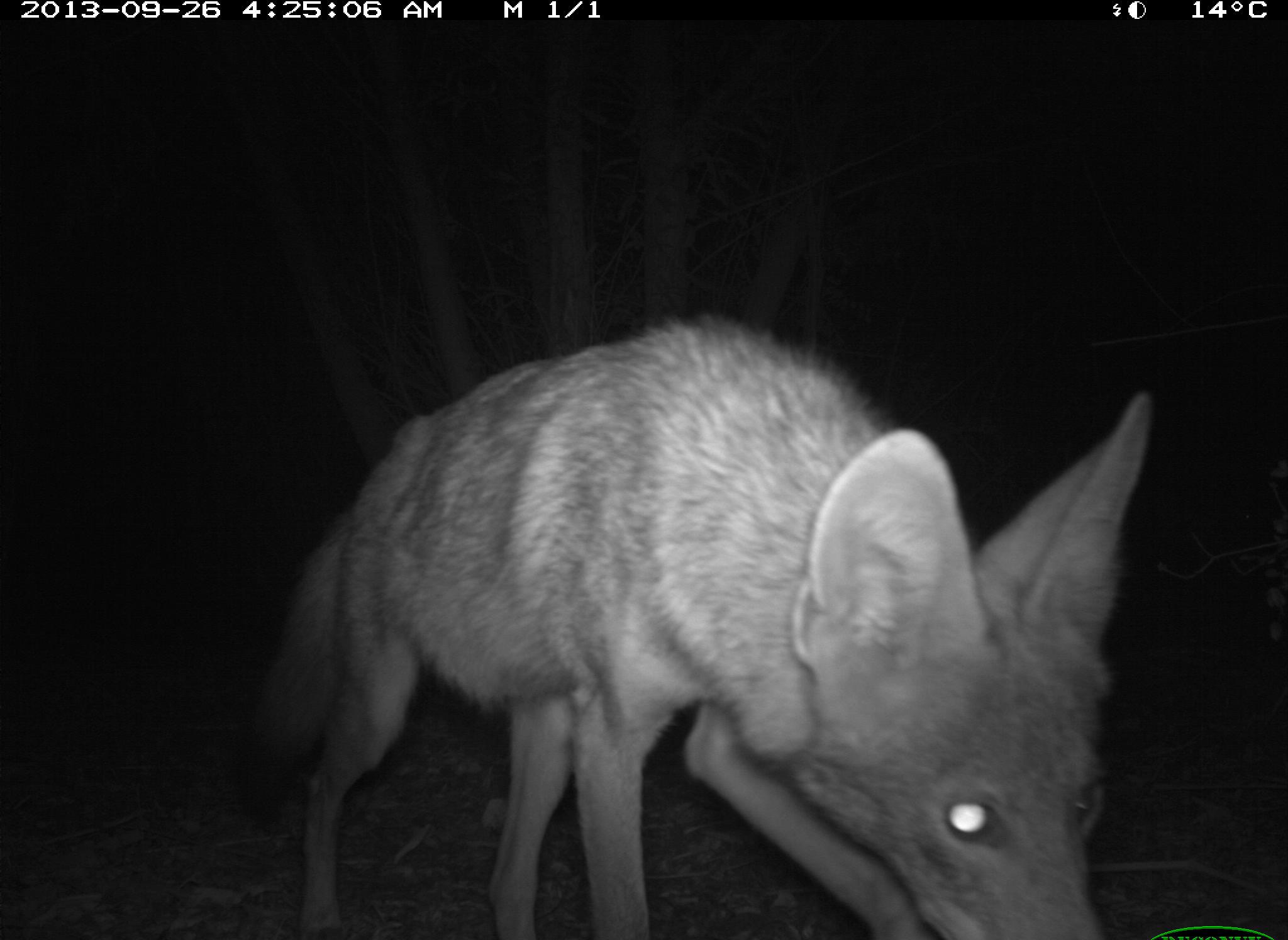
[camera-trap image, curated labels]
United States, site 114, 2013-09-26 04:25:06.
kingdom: Animalia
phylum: Chordata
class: Mammalia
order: Carnivora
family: Canidae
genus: Canis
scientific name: Canis latrans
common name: coyote